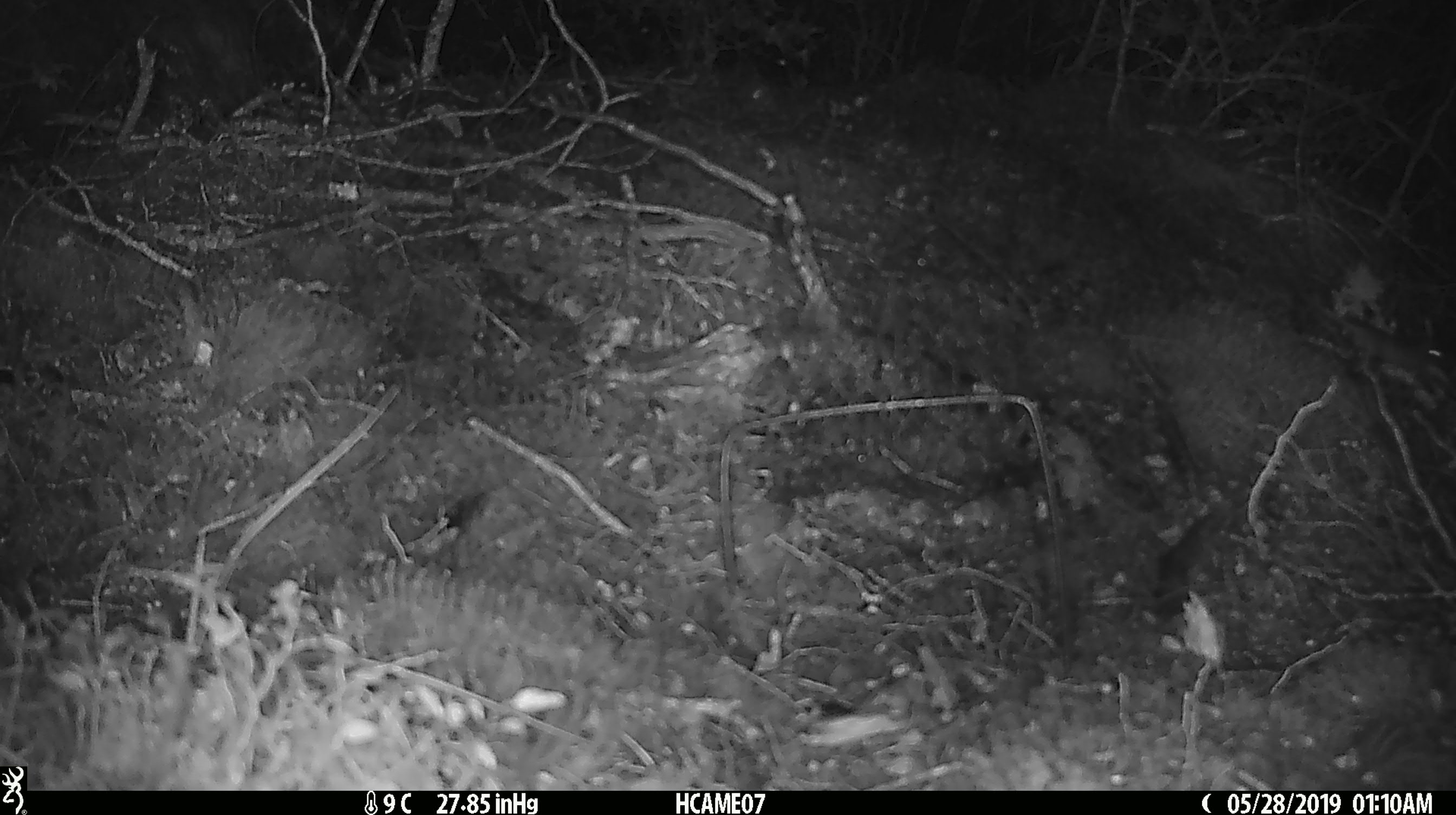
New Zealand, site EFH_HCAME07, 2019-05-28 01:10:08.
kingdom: Animalia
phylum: Chordata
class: Mammalia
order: Rodentia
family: Muridae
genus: Mus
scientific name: Mus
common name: mouse